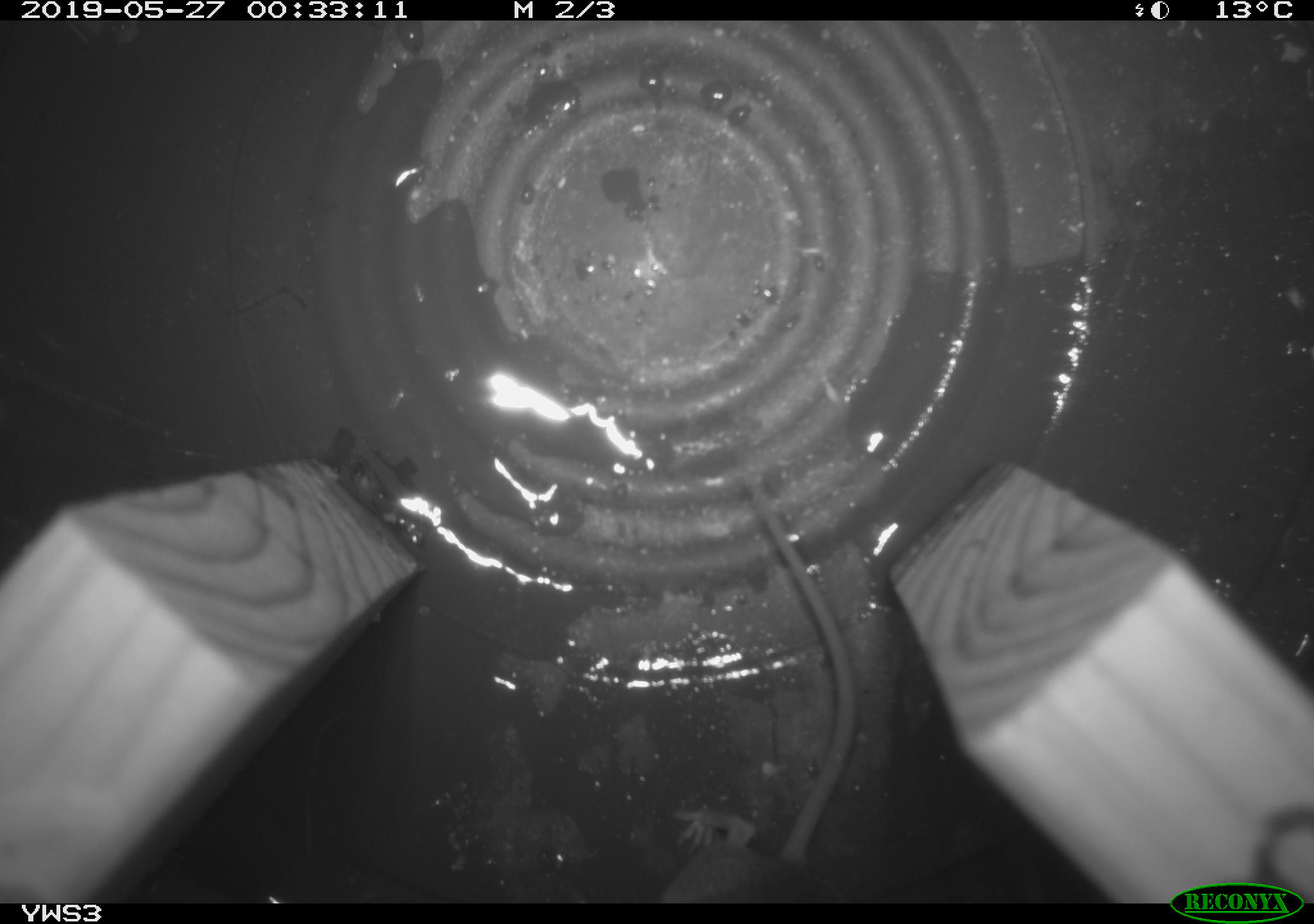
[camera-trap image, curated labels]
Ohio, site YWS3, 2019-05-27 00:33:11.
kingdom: Animalia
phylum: Chordata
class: Mammalia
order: Rodentia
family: Cricetidae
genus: Peromyscus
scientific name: Peromyscus leucopus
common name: white-footed mouse